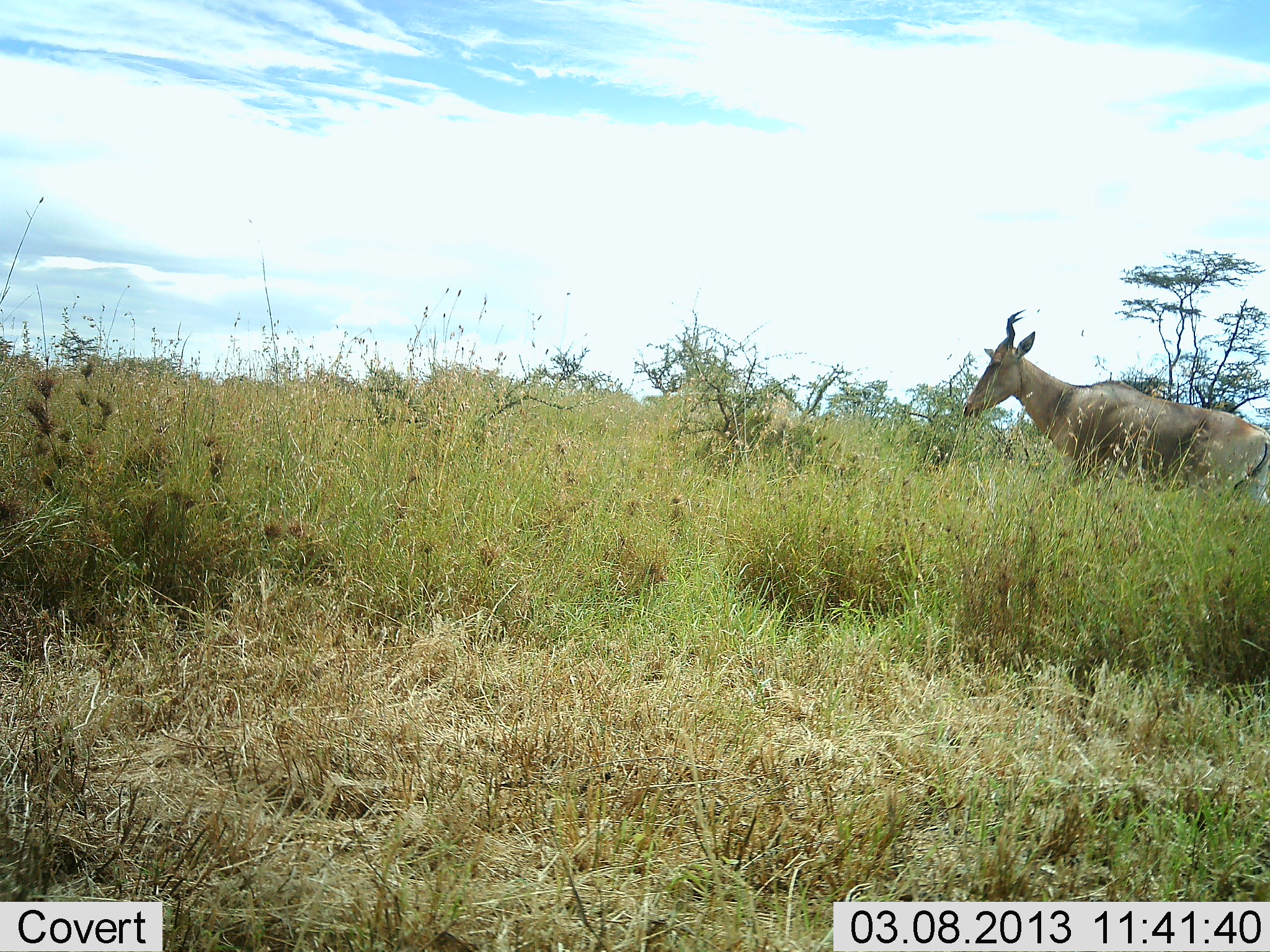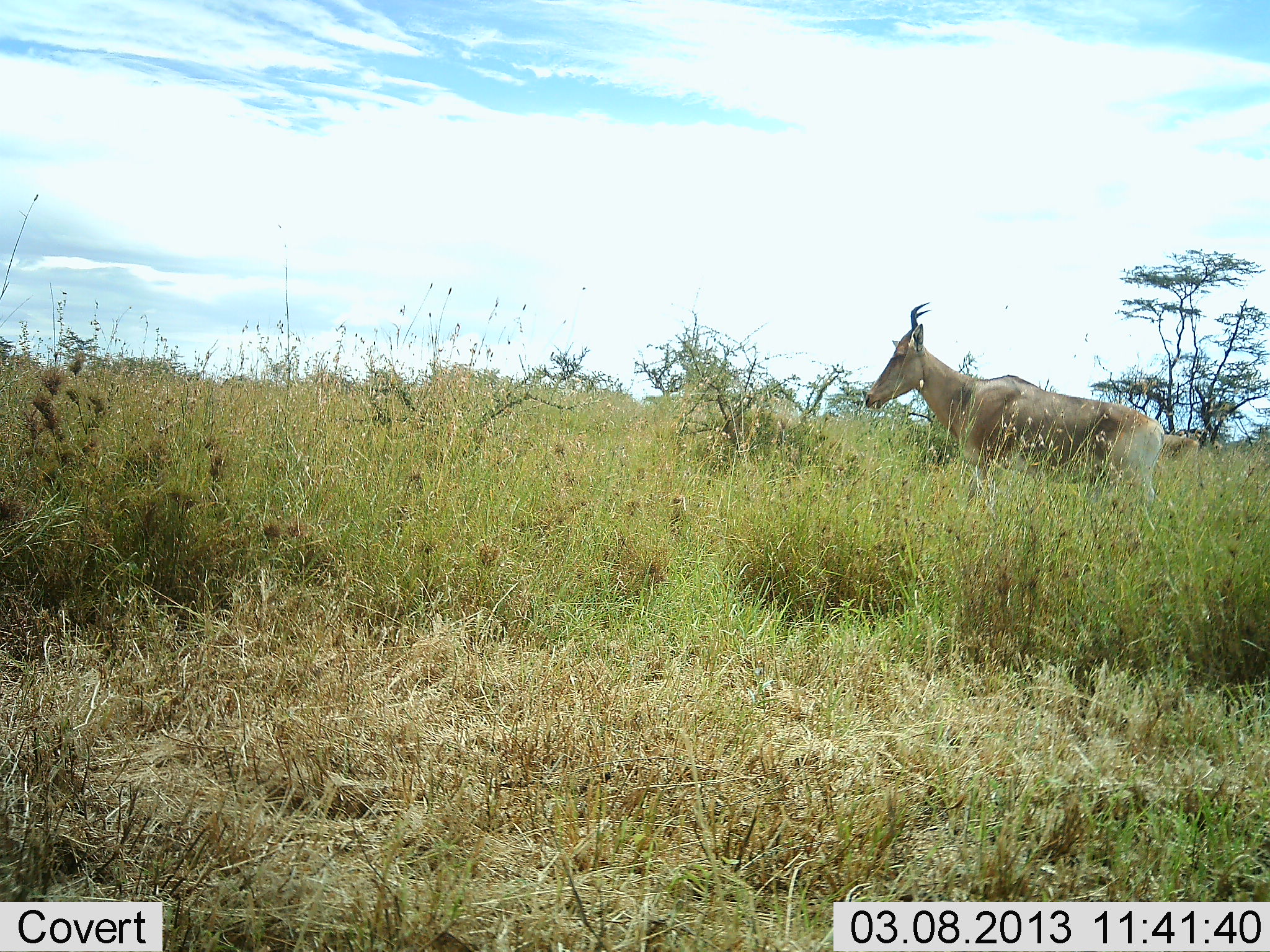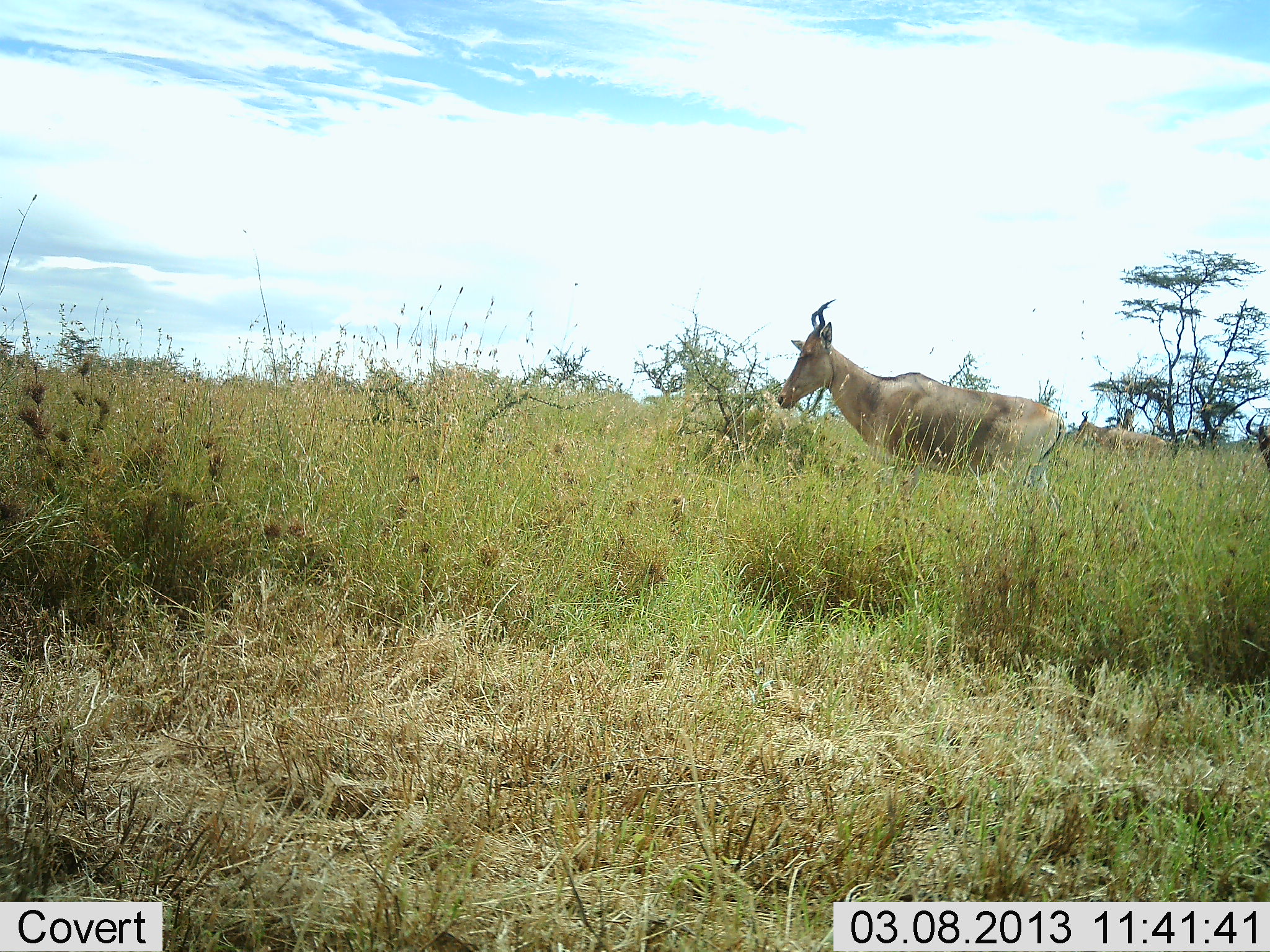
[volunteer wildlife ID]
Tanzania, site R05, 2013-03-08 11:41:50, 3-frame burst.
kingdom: Animalia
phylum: Chordata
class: Mammalia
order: Artiodactyla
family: Bovidae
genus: Alcelaphus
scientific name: Alcelaphus buselaphus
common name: hartebeest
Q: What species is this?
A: Hartebeest (Alcelaphus buselaphus).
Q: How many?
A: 1.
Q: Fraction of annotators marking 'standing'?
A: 12%.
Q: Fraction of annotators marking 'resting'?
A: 0%.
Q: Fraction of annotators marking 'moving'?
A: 88%.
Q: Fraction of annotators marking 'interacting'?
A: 0%.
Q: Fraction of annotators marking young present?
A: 0%.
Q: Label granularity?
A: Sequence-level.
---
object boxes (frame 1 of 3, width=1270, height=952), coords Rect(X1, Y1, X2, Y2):
animal: Rect(959, 309, 1270, 499)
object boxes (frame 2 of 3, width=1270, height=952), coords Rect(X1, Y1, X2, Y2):
animal: Rect(856, 306, 1167, 495); Rect(1160, 429, 1203, 458)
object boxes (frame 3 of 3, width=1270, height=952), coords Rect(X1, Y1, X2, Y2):
animal: Rect(774, 294, 1064, 522); Rect(1073, 410, 1166, 461); Rect(1244, 413, 1270, 468)